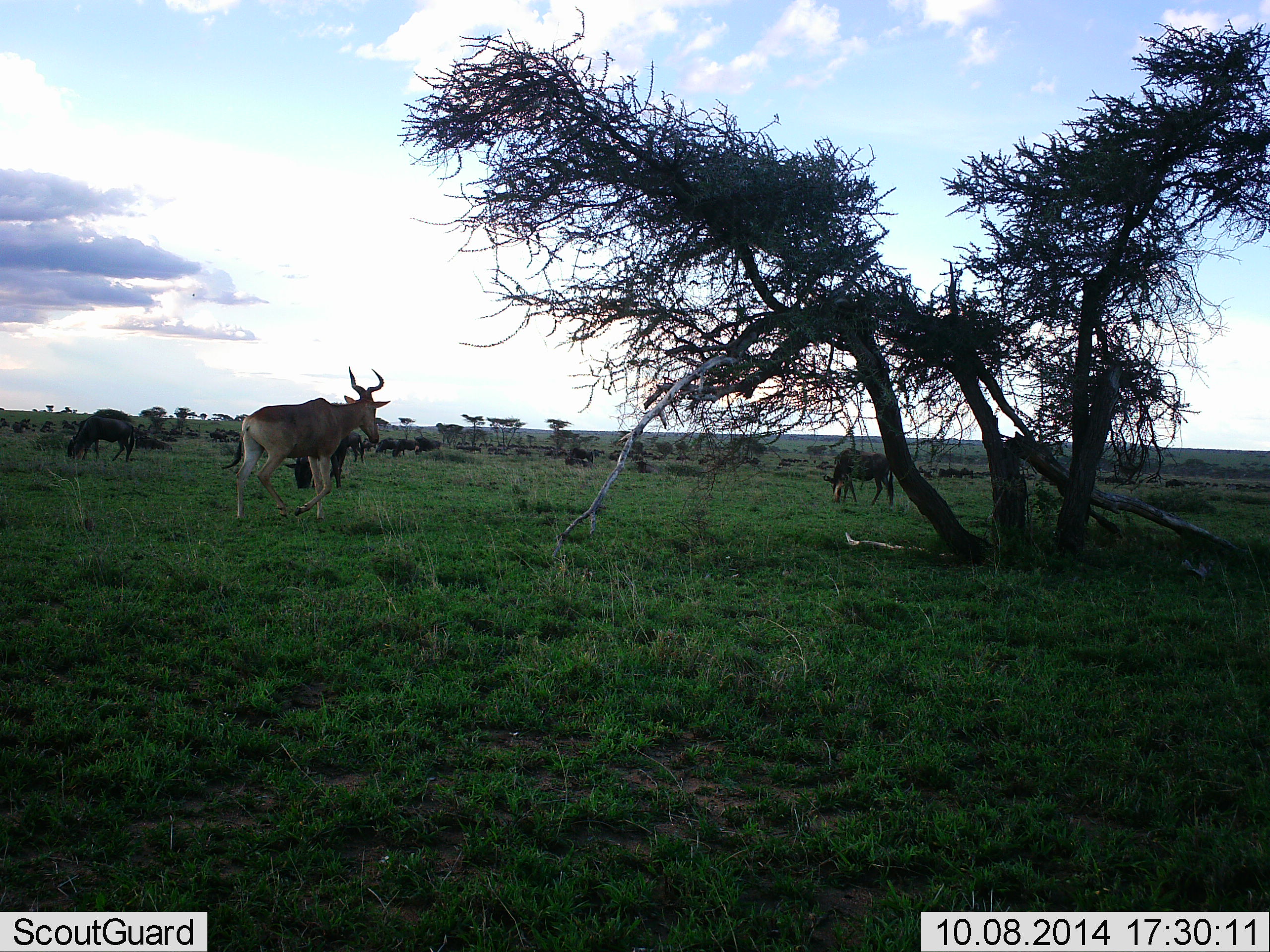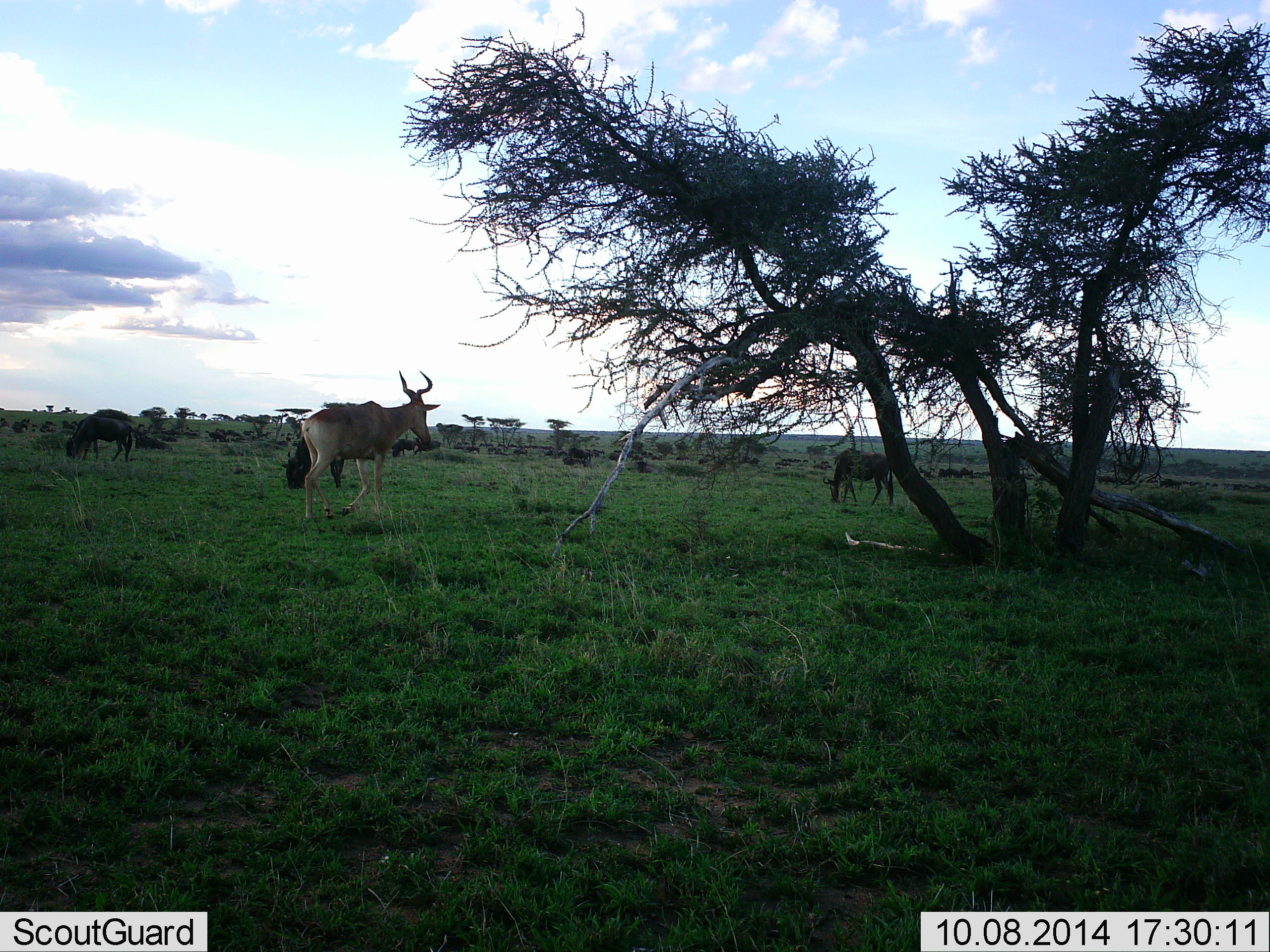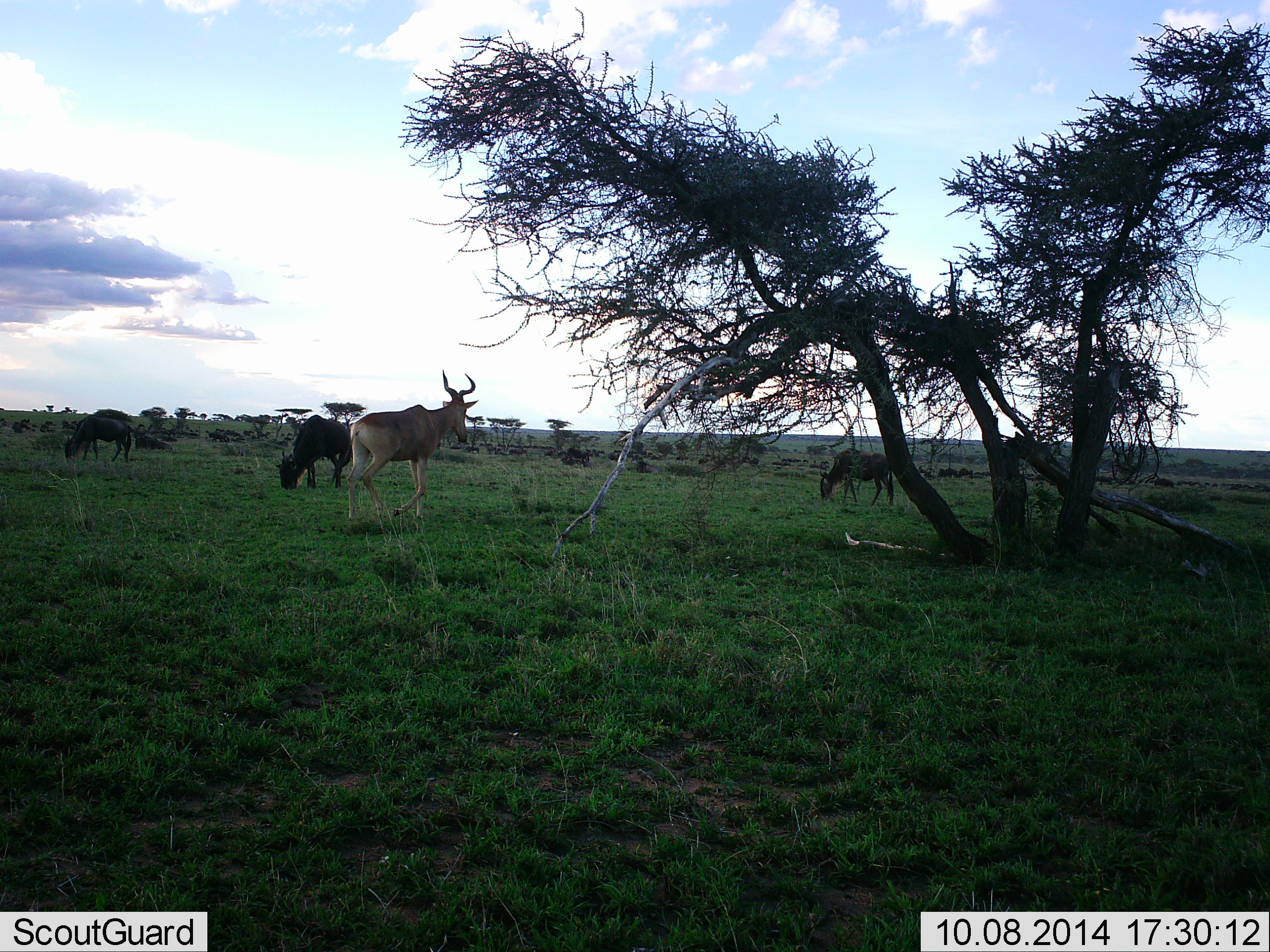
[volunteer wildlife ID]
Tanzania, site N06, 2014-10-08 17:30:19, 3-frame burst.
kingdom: Animalia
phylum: Chordata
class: Mammalia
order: Artiodactyla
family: Bovidae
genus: Alcelaphus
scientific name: Alcelaphus buselaphus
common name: hartebeest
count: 2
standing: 31%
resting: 8%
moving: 85%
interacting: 8%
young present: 0%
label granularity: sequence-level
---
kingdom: Animalia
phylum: Chordata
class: Mammalia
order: Artiodactyla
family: Bovidae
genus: Connochaetes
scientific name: Connochaetes taurinus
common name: blue wildebeest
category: wildebeest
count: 3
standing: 45%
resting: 9%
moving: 18%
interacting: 9%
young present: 0%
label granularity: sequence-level